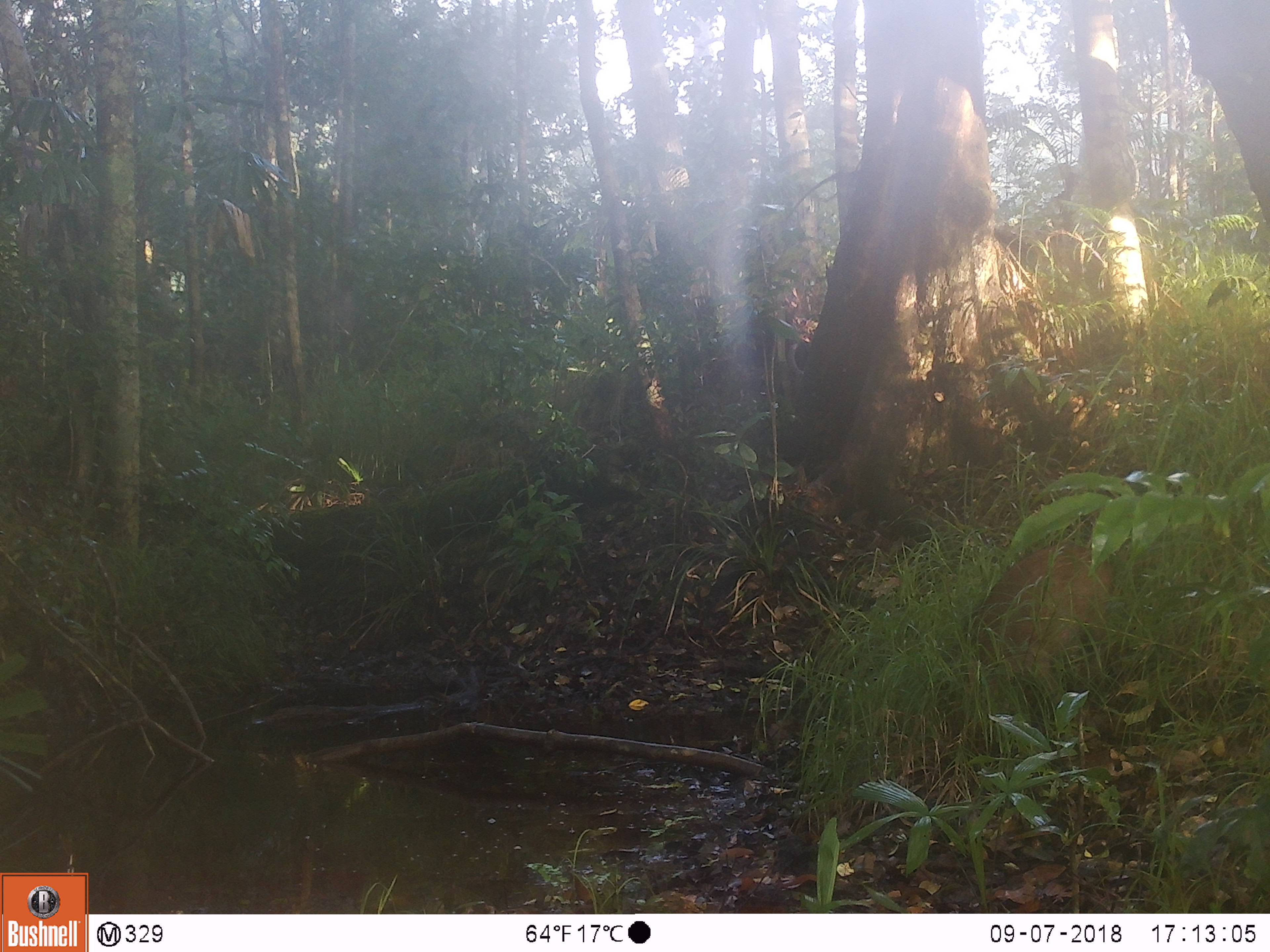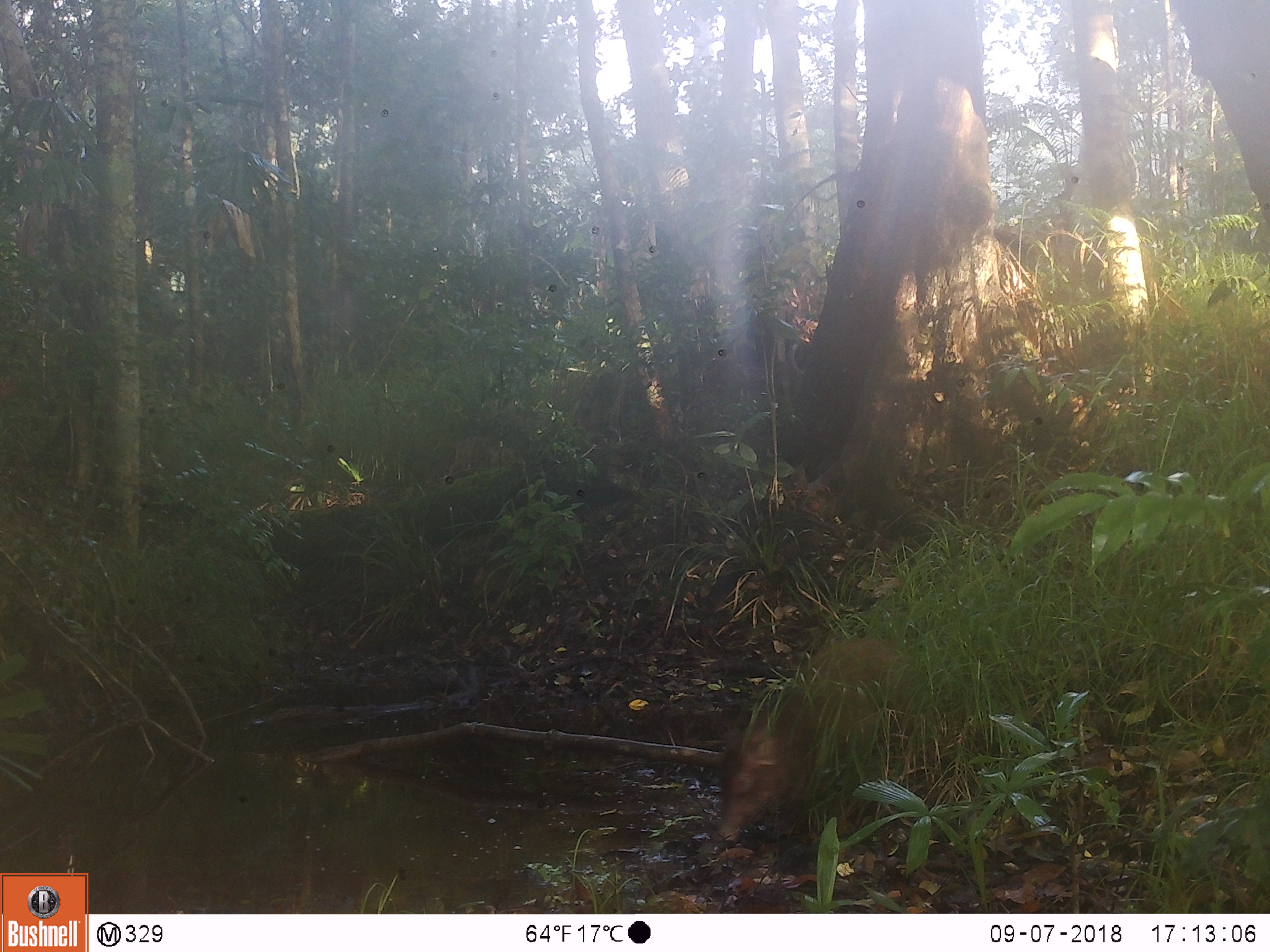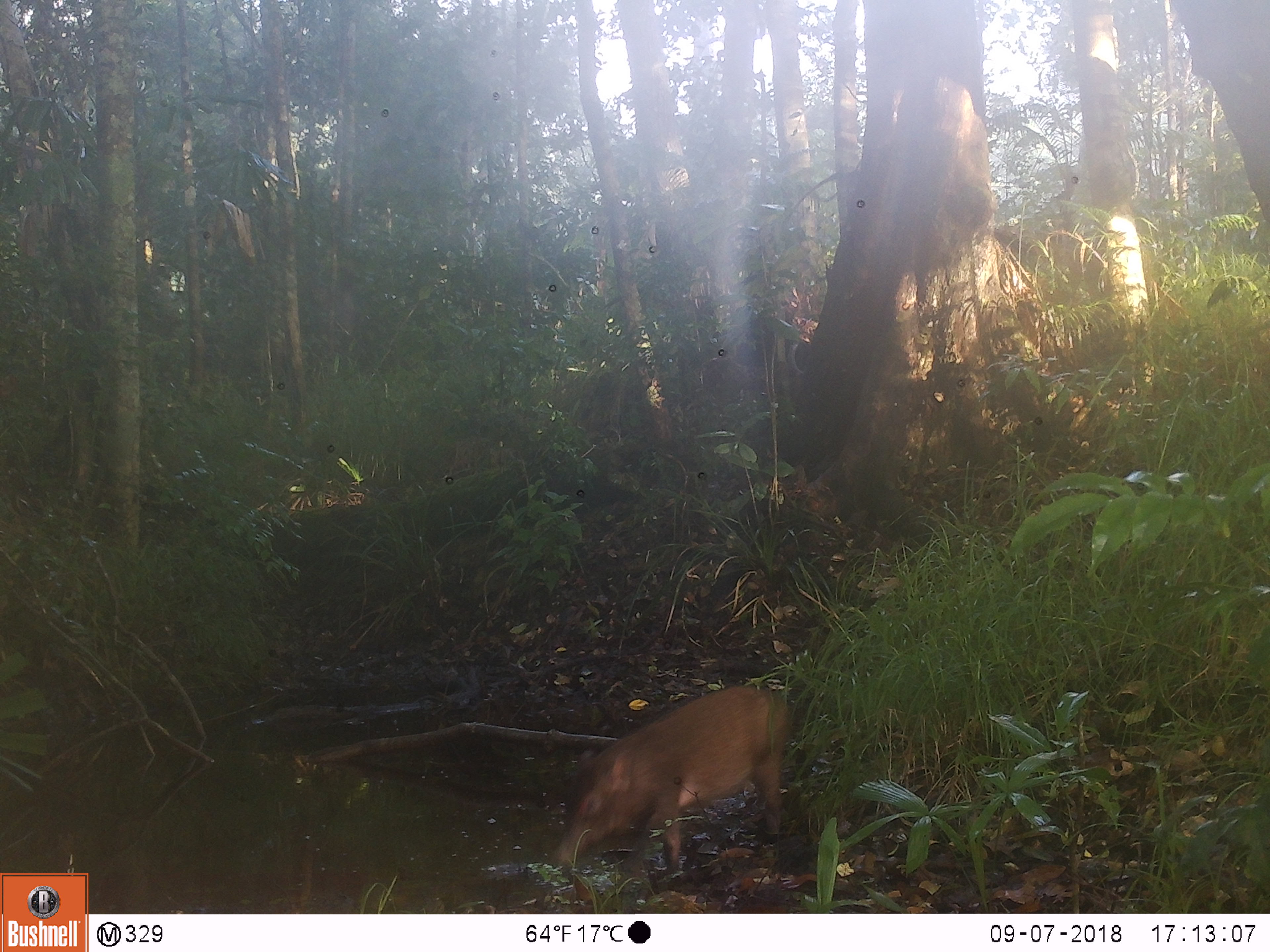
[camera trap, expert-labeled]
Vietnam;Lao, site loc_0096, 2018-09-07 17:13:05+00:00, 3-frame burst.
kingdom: Animalia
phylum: Chordata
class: Mammalia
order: Artiodactyla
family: Suidae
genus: Sus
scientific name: Sus scrofa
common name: eurasian wild pig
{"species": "eurasian wild pig (Sus scrofa)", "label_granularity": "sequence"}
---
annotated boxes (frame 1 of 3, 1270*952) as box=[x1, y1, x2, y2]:
eurasian wild pig: box=[937, 540, 1115, 733]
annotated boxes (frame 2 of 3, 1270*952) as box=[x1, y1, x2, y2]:
eurasian wild pig: box=[717, 637, 908, 842]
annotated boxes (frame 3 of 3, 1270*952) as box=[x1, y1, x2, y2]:
eurasian wild pig: box=[550, 685, 790, 872]